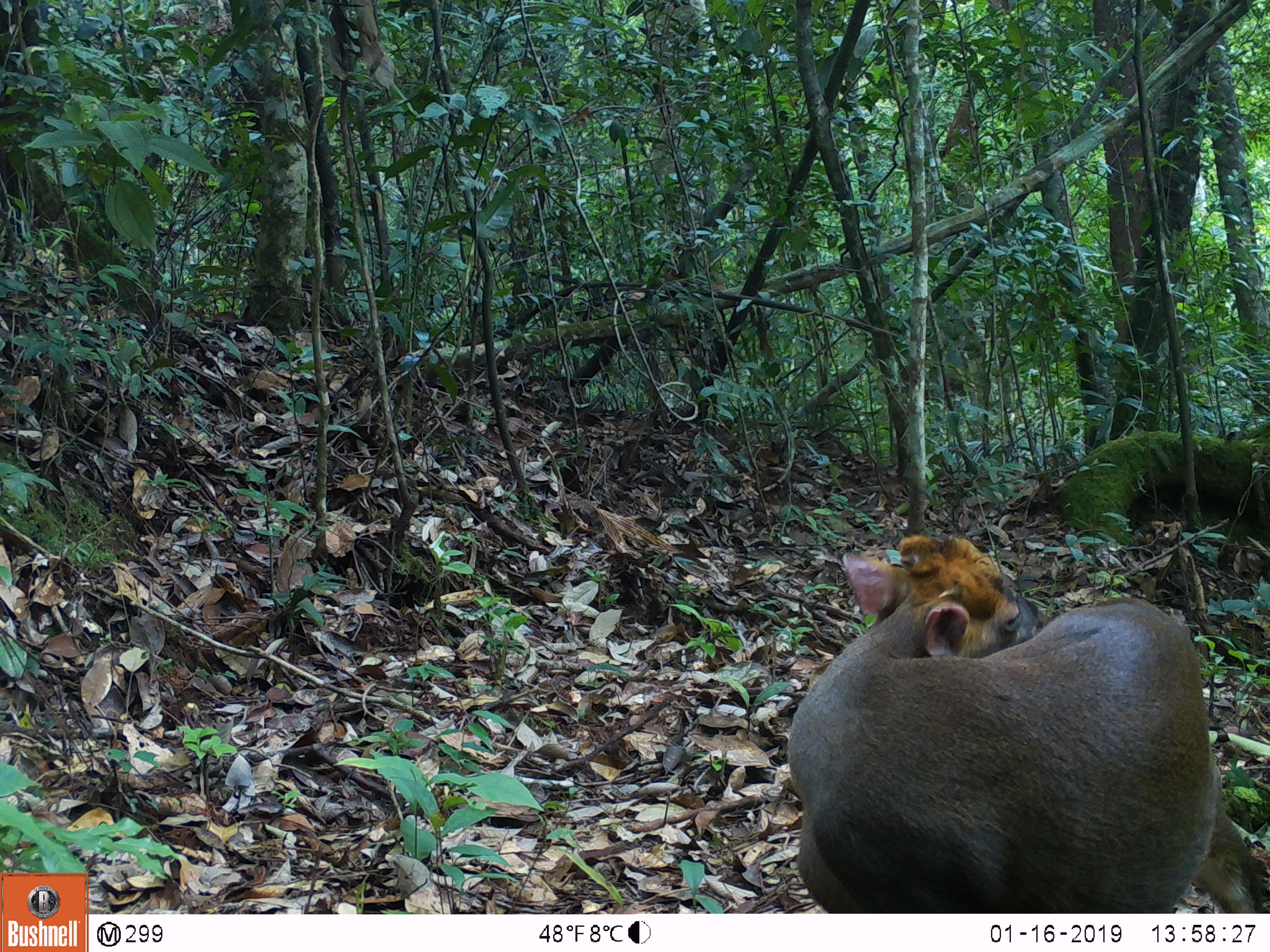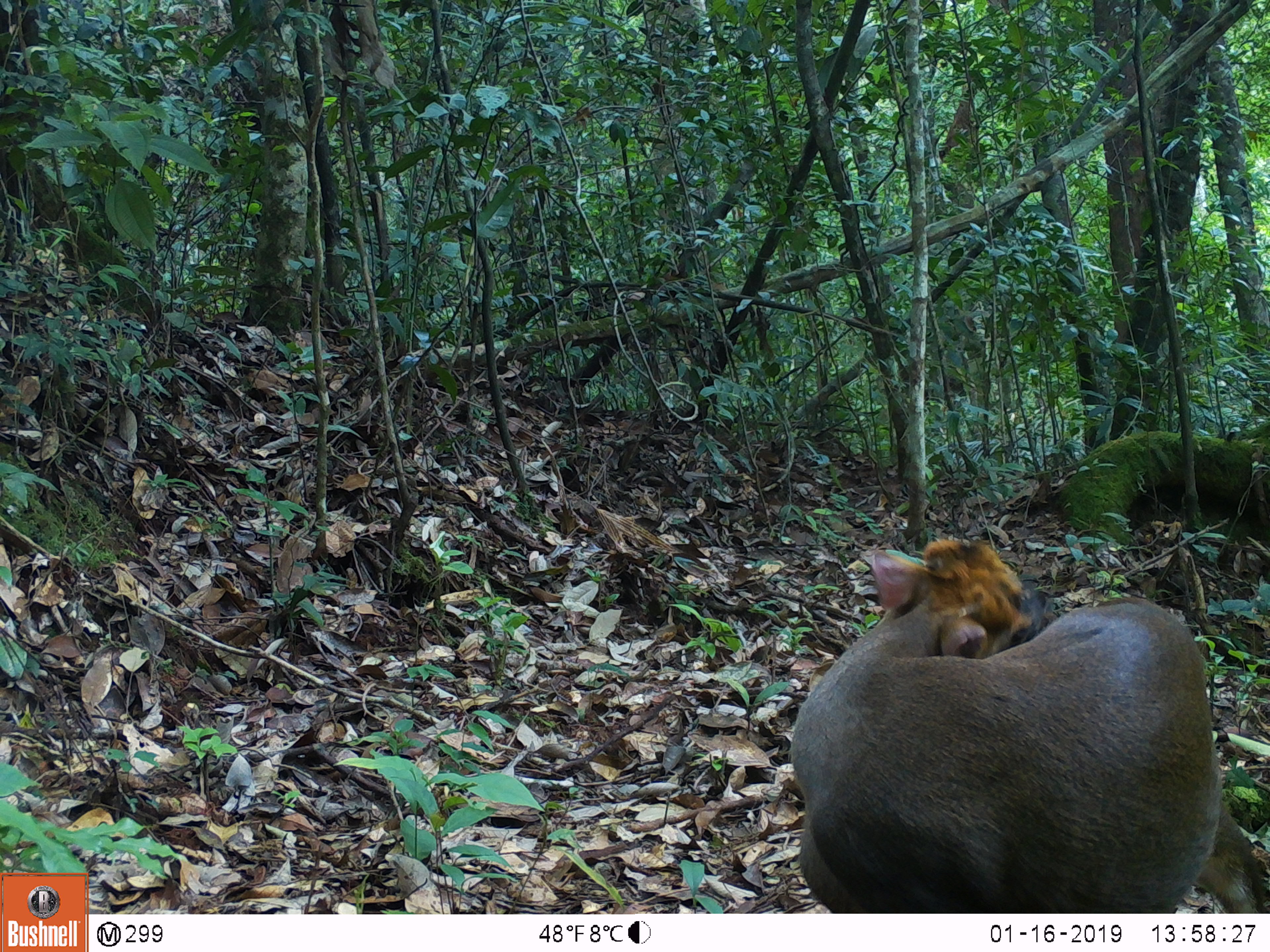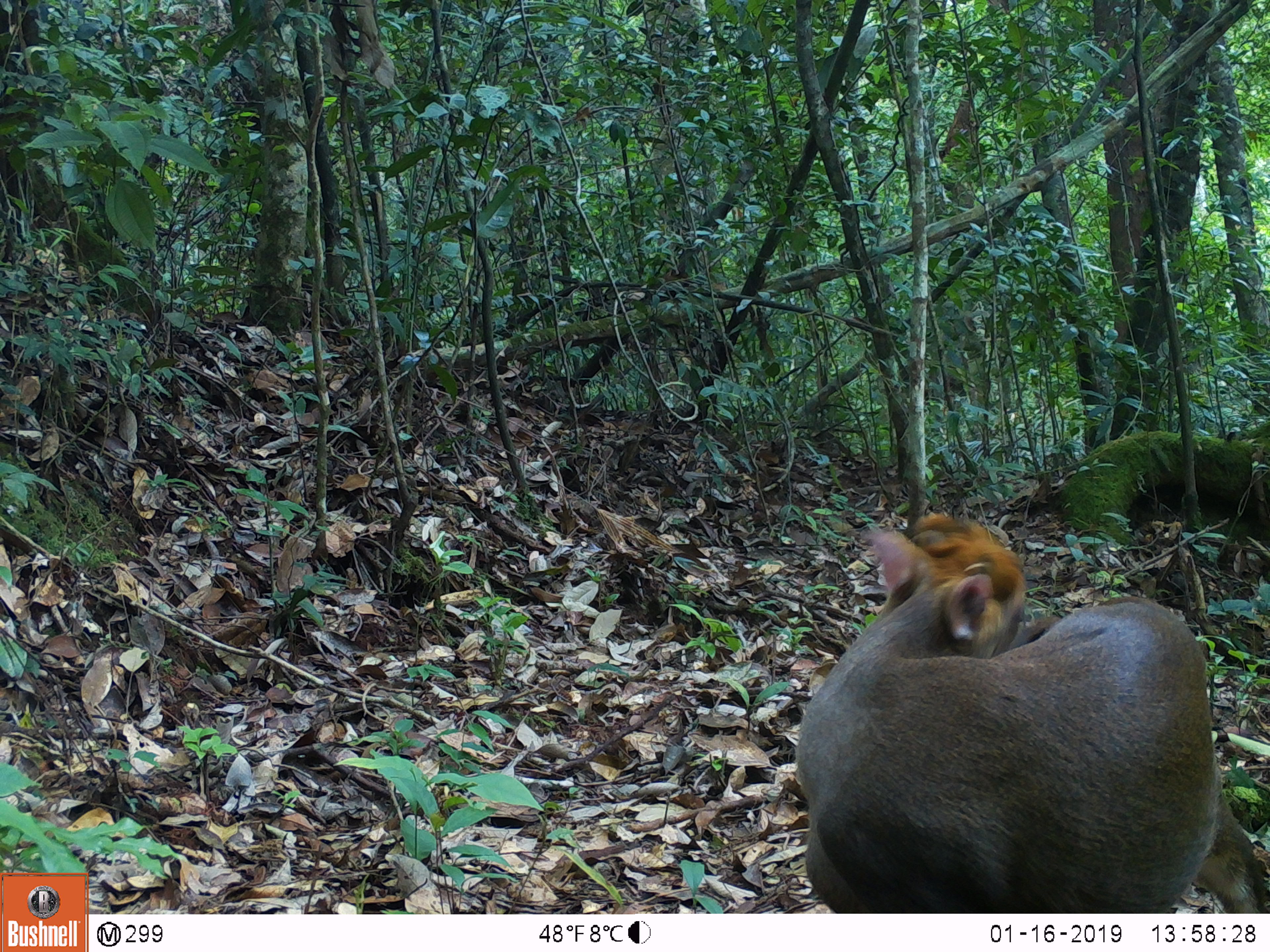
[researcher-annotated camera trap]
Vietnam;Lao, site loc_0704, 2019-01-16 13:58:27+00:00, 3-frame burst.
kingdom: Animalia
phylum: Chordata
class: Mammalia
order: Artiodactyla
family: Cervidae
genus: Muntiacus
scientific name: Muntiacus rooseveltorum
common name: roosevelt's muntjac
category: roosevelts muntjac group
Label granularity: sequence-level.